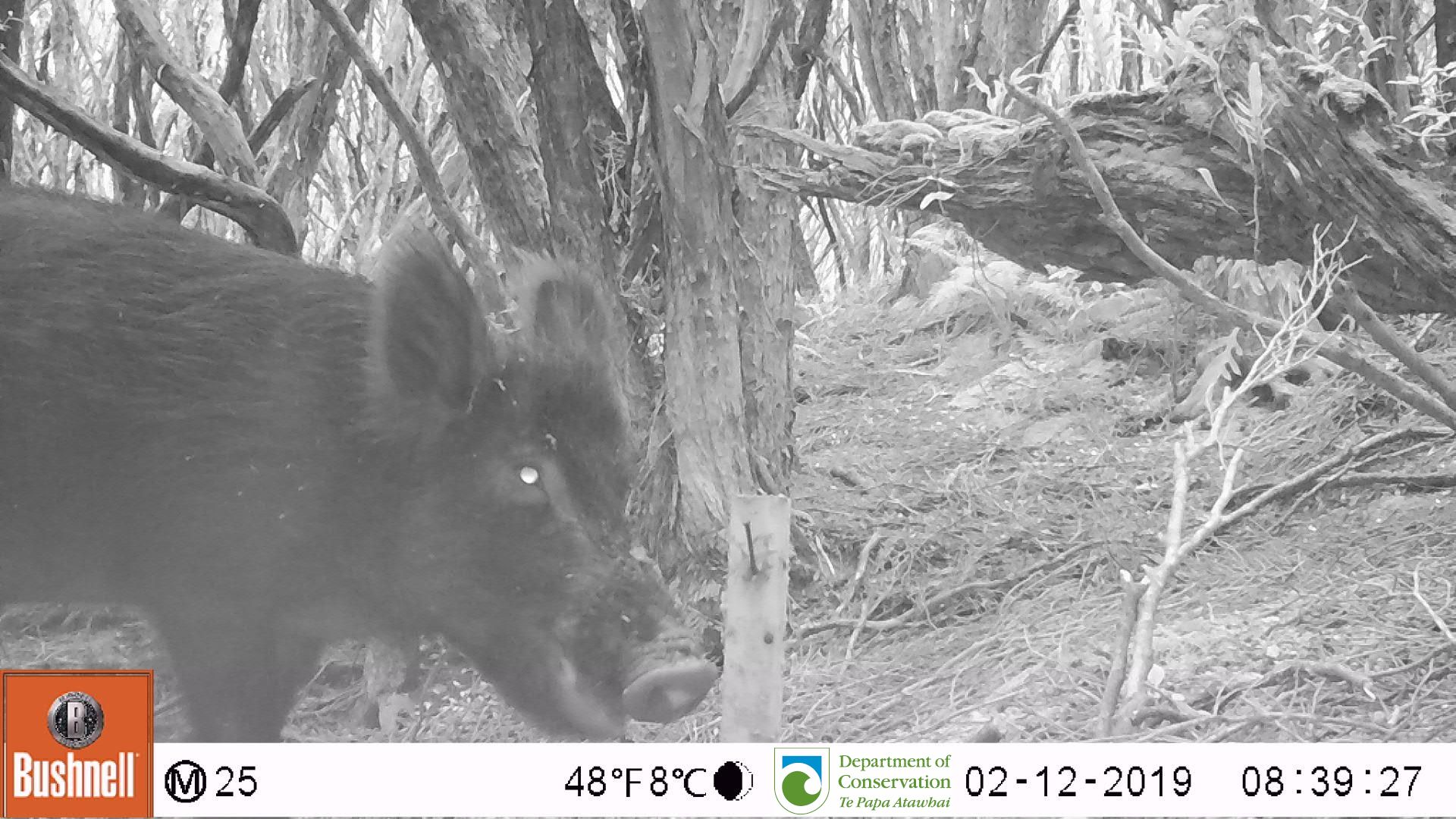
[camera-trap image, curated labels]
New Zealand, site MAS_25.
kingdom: Animalia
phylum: Chordata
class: Mammalia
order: Artiodactyla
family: Suidae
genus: Sus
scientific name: Sus scrofa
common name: pig